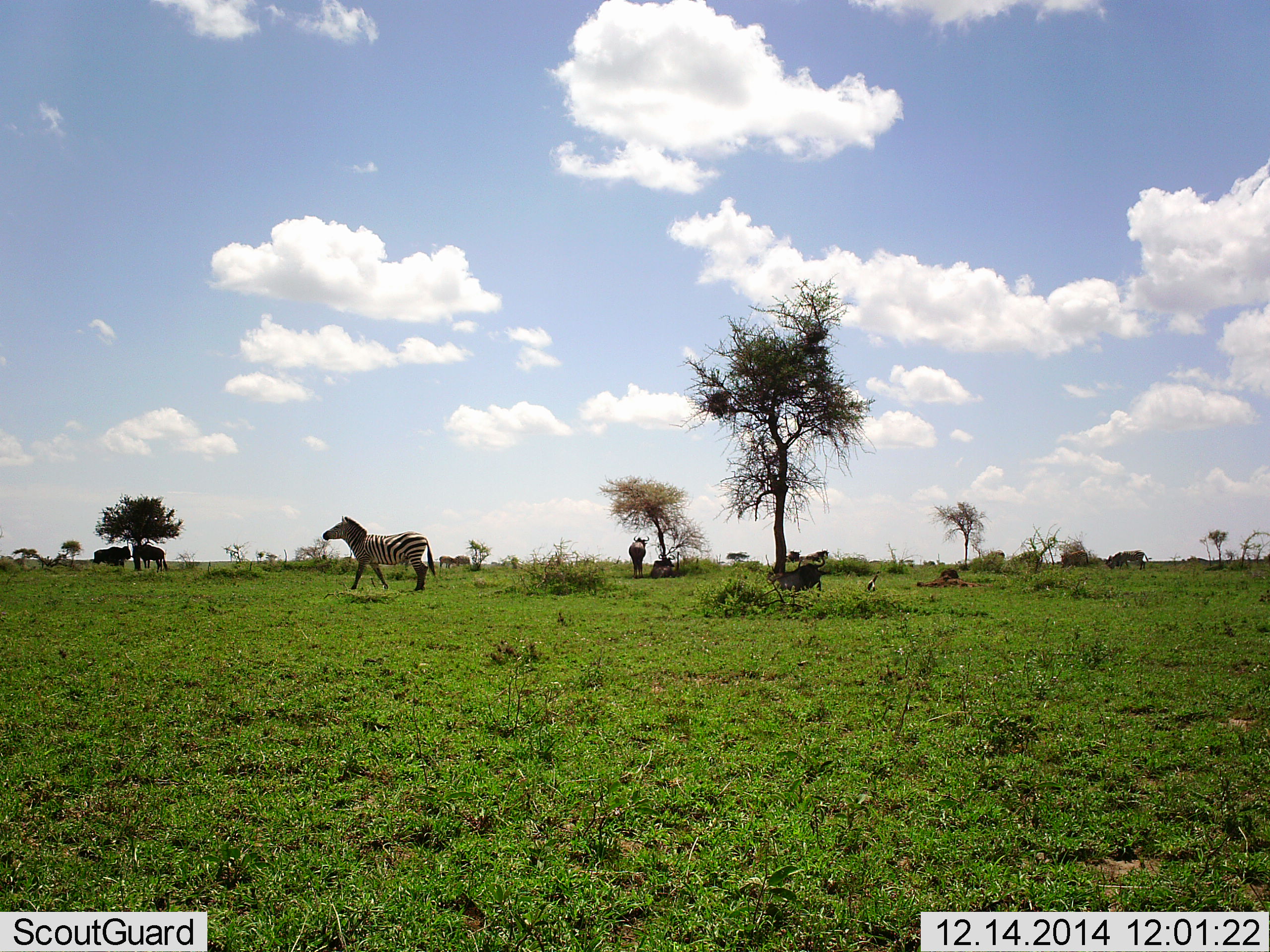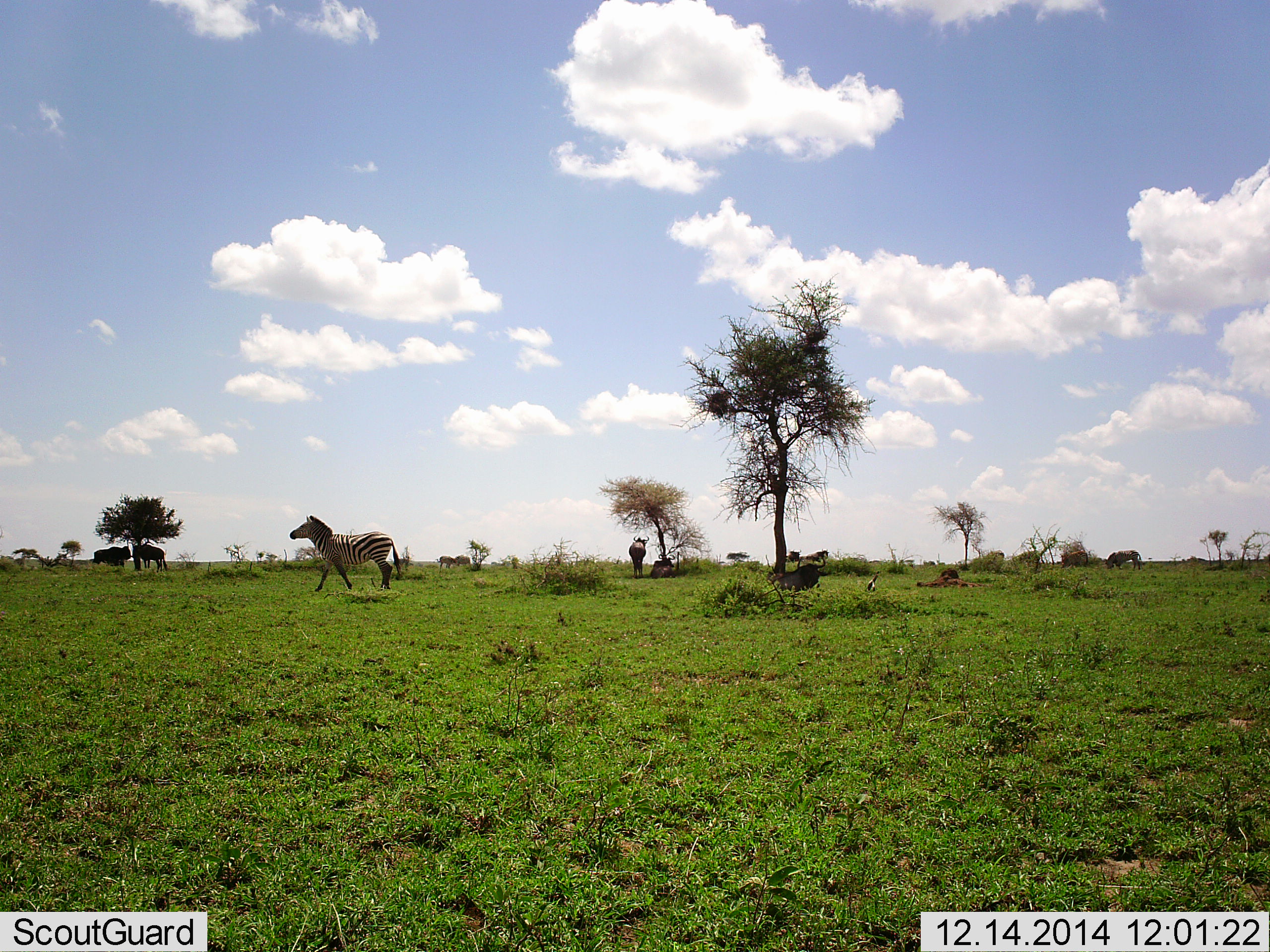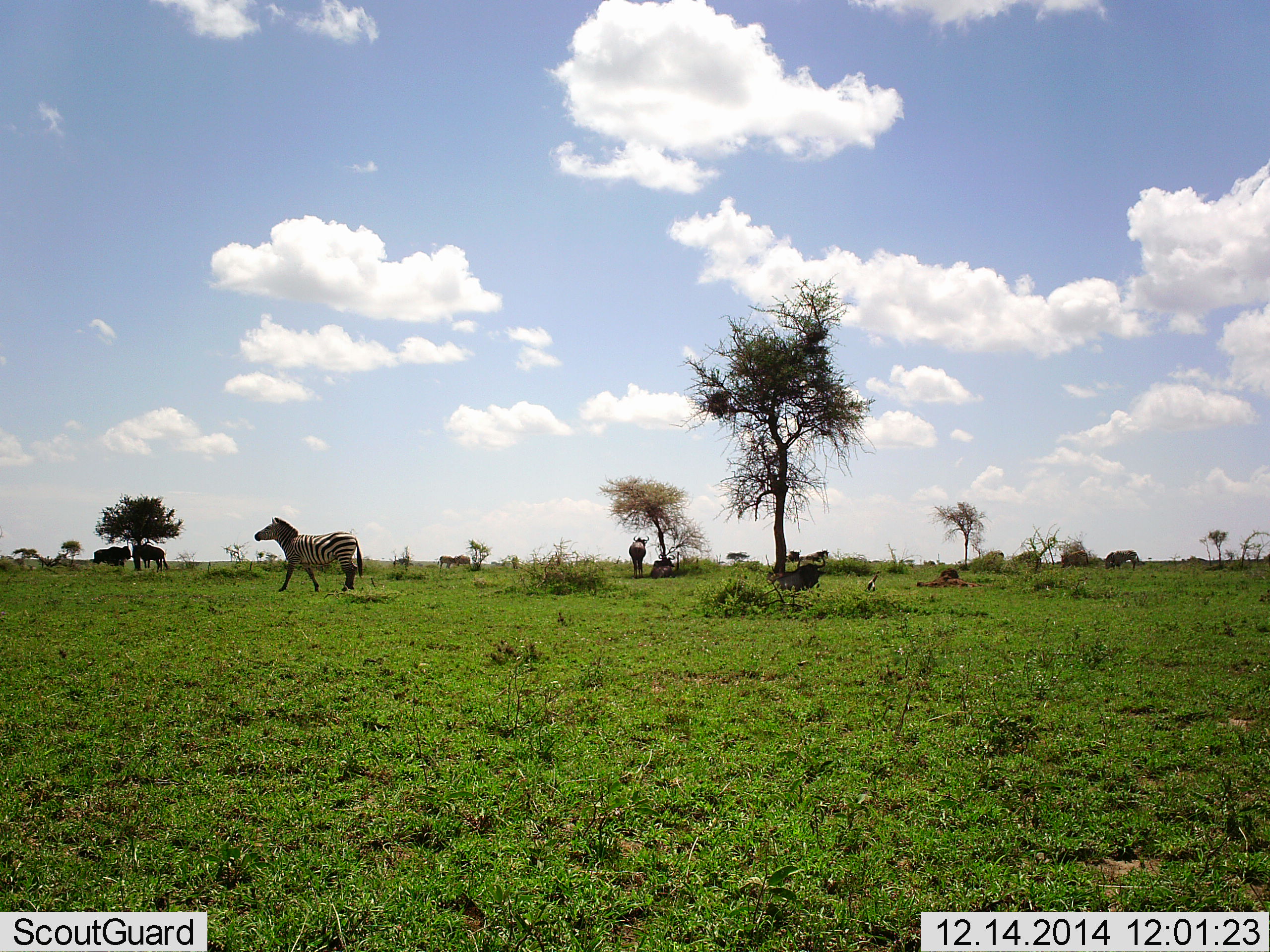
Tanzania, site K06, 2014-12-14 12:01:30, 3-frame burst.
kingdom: Animalia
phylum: Chordata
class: Mammalia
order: Artiodactyla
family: Bovidae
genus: Connochaetes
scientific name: Connochaetes taurinus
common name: blue wildebeest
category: wildebeest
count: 7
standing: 73%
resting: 82%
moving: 9%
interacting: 0%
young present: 0%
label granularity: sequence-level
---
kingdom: Animalia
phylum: Chordata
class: Mammalia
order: Perissodactyla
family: Equidae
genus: Equus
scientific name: Equus quagga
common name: plains zebra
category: zebra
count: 1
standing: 22%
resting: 6%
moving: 83%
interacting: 0%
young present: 0%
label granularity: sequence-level